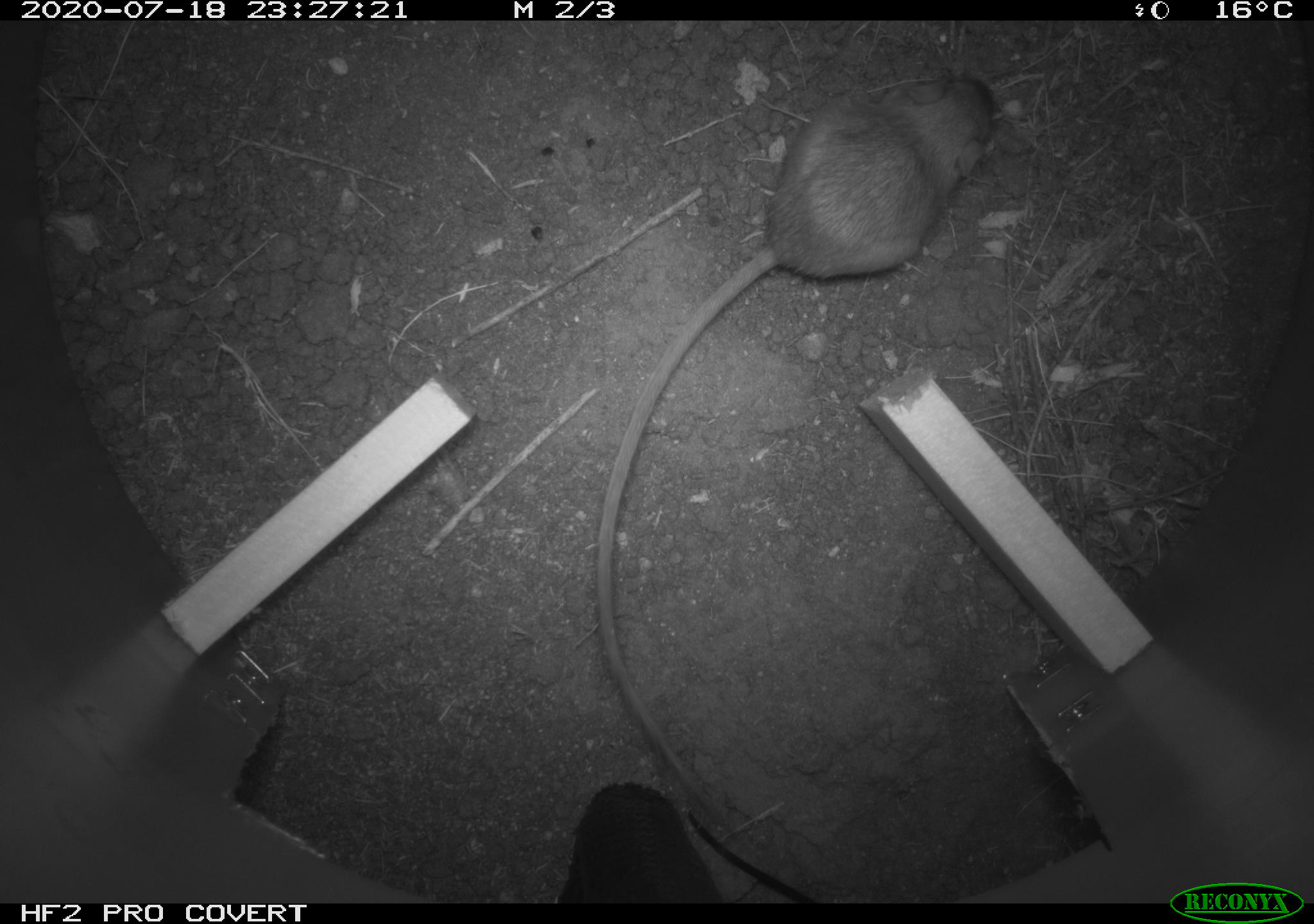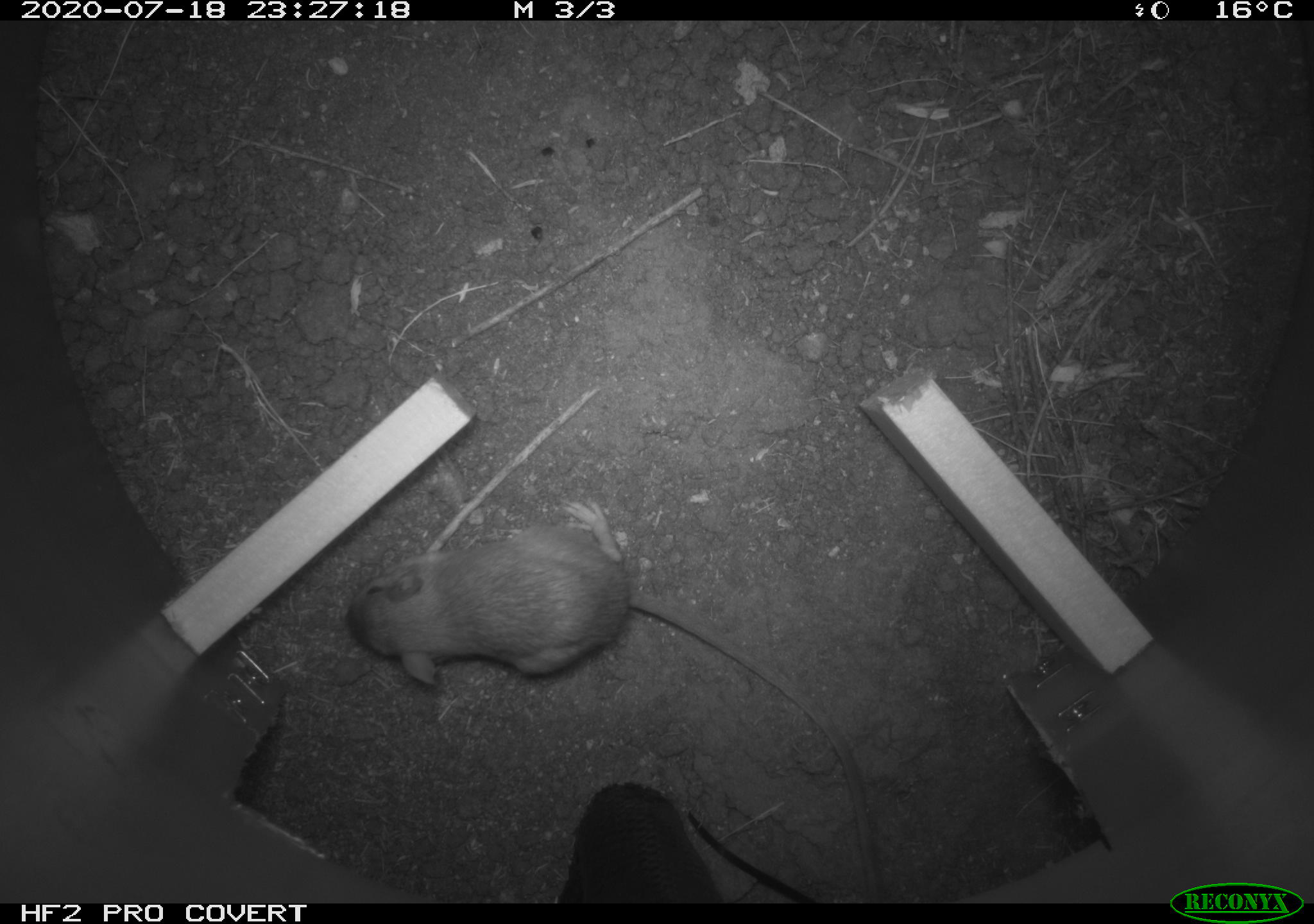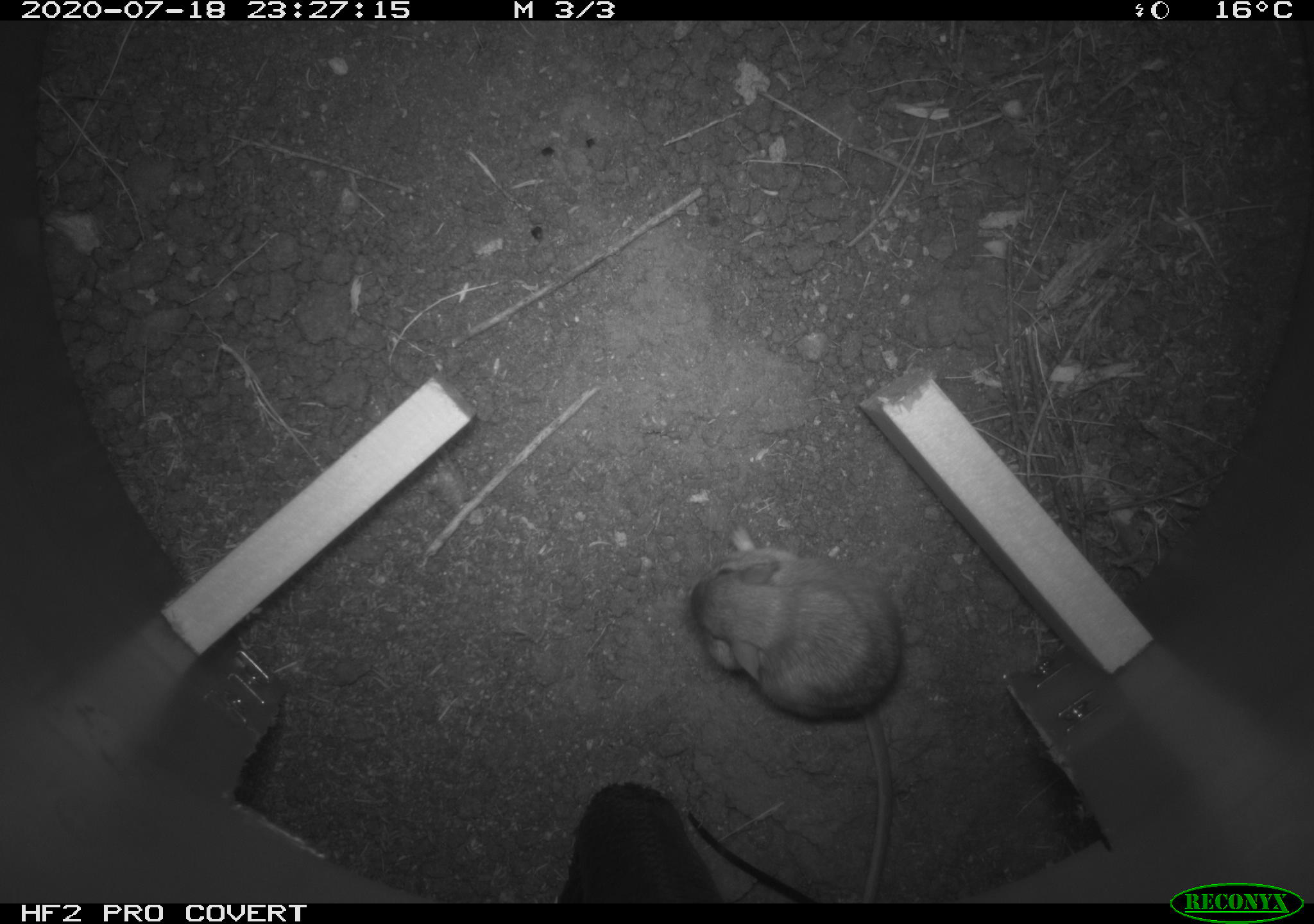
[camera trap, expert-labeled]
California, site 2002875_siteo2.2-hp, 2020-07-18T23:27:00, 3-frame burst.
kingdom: Animalia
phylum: Chordata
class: Mammalia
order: Rodentia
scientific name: Rodentia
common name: rodent